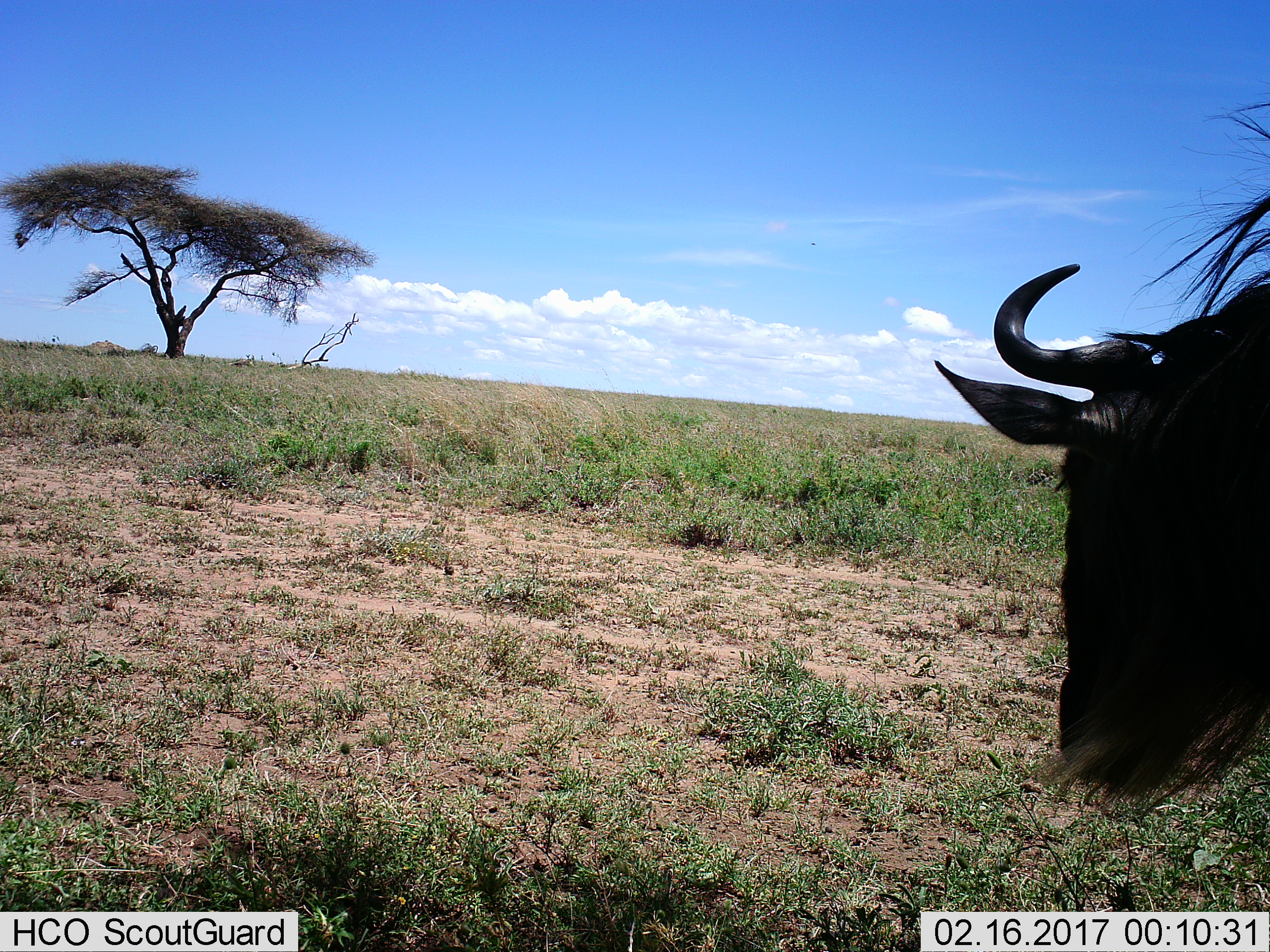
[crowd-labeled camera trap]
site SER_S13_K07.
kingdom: Animalia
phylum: Chordata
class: Mammalia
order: Artiodactyla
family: Bovidae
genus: Connochaetes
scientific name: Connochaetes taurinus taurinus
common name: blue wildebeest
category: wildebeestblue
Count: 1.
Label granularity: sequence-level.